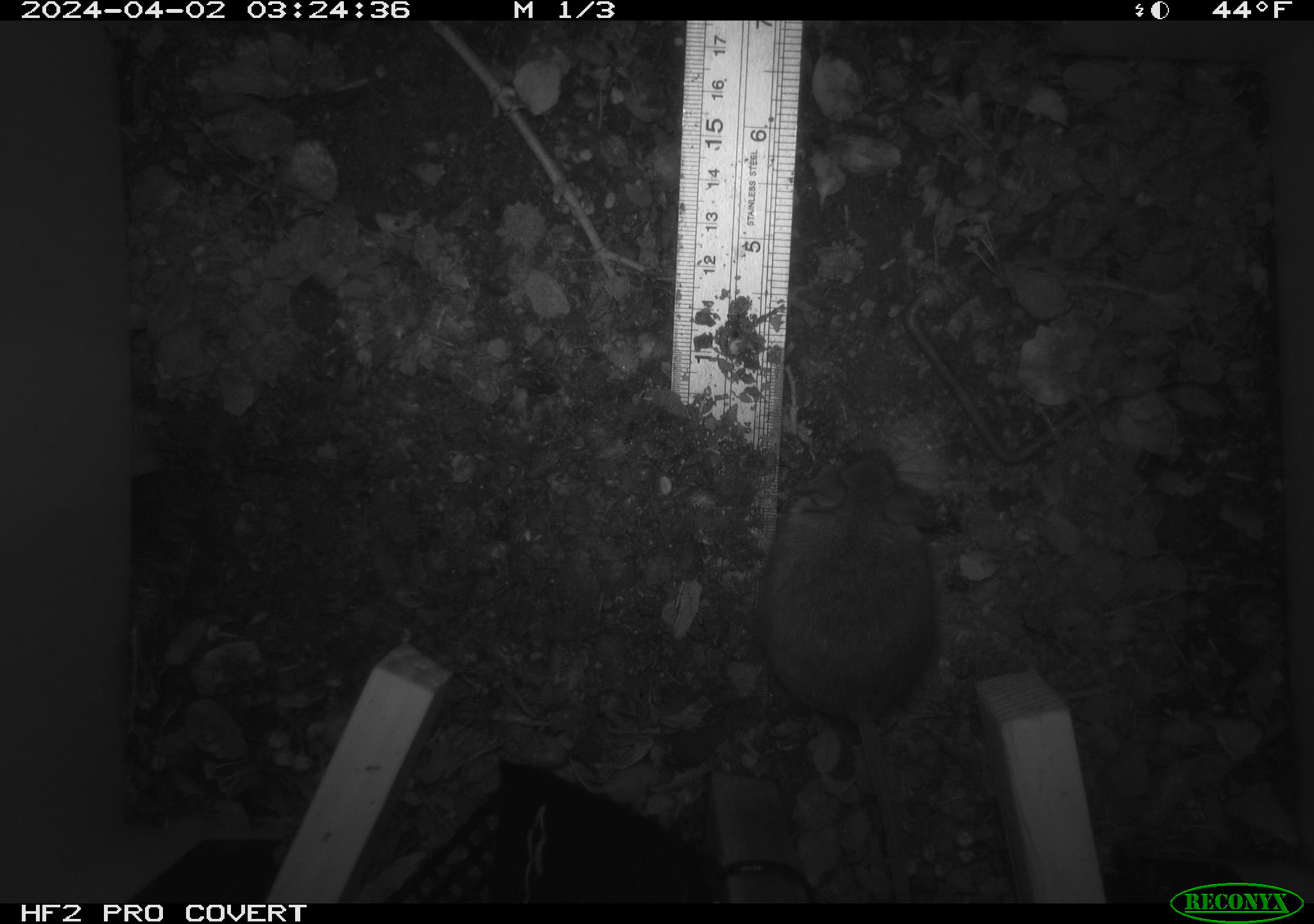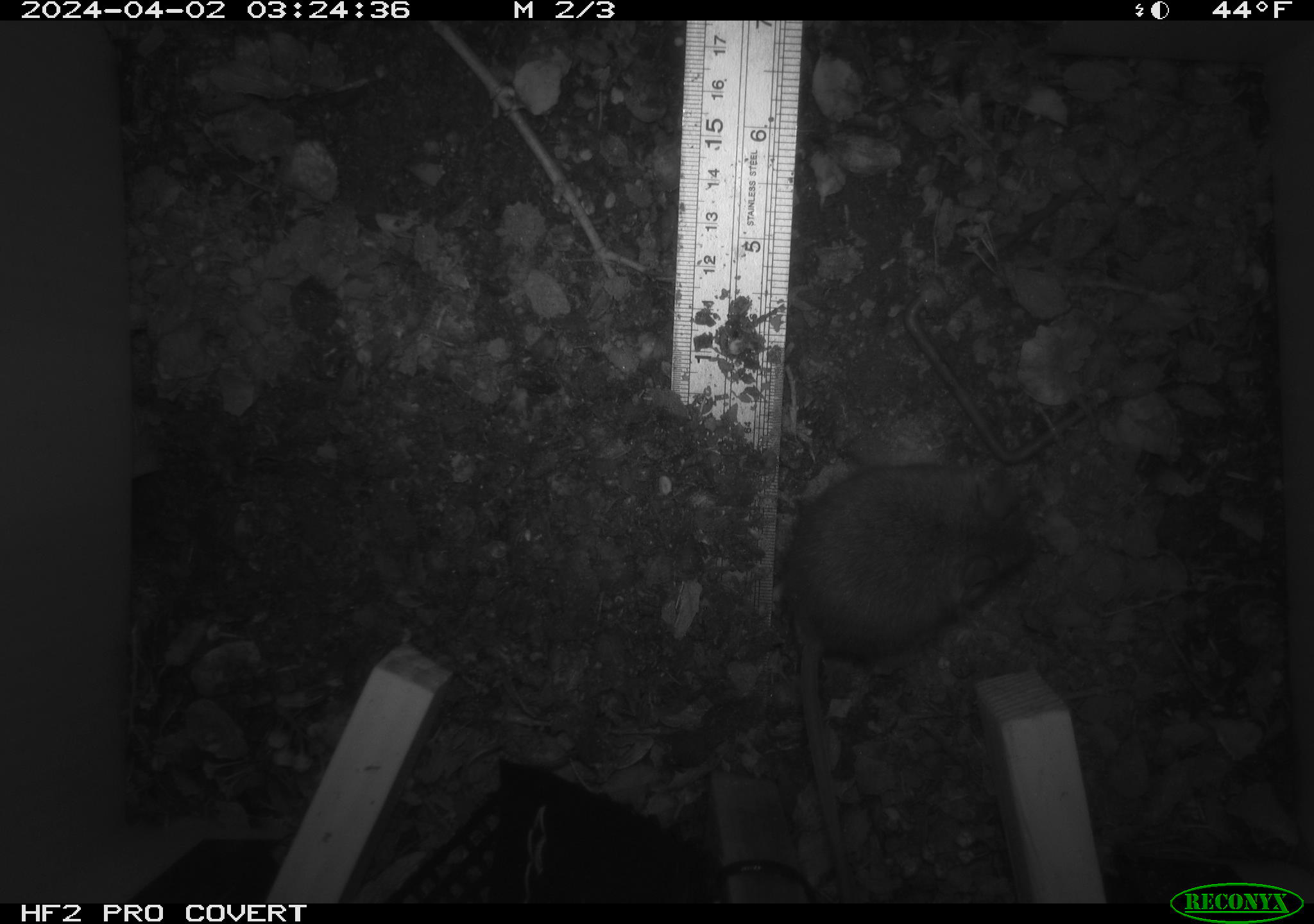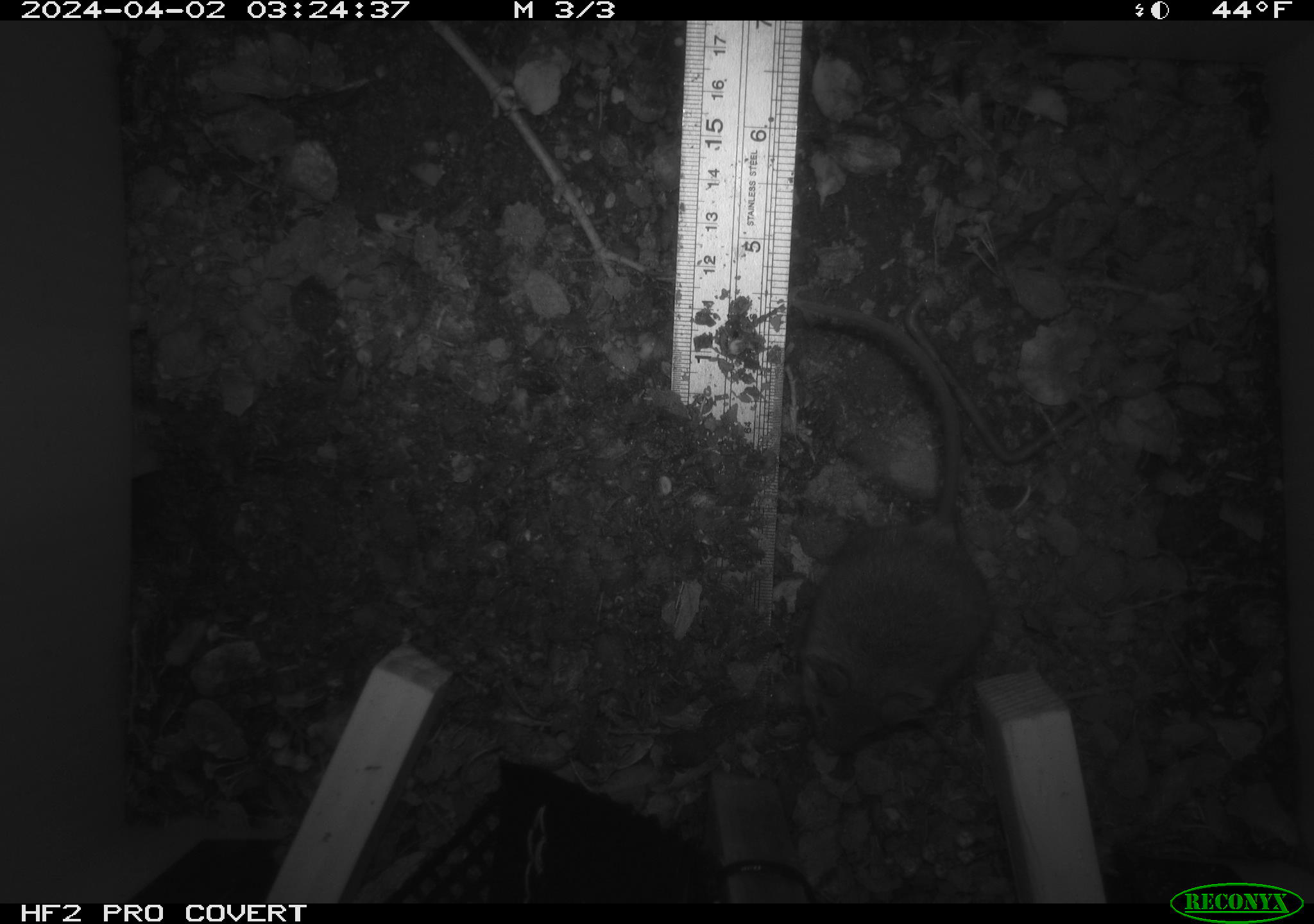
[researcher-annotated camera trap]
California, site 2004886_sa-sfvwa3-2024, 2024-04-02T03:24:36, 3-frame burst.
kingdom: Animalia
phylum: Chordata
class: Mammalia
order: Rodentia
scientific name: Rodentia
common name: mouse species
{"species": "mouse species (Rodentia)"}